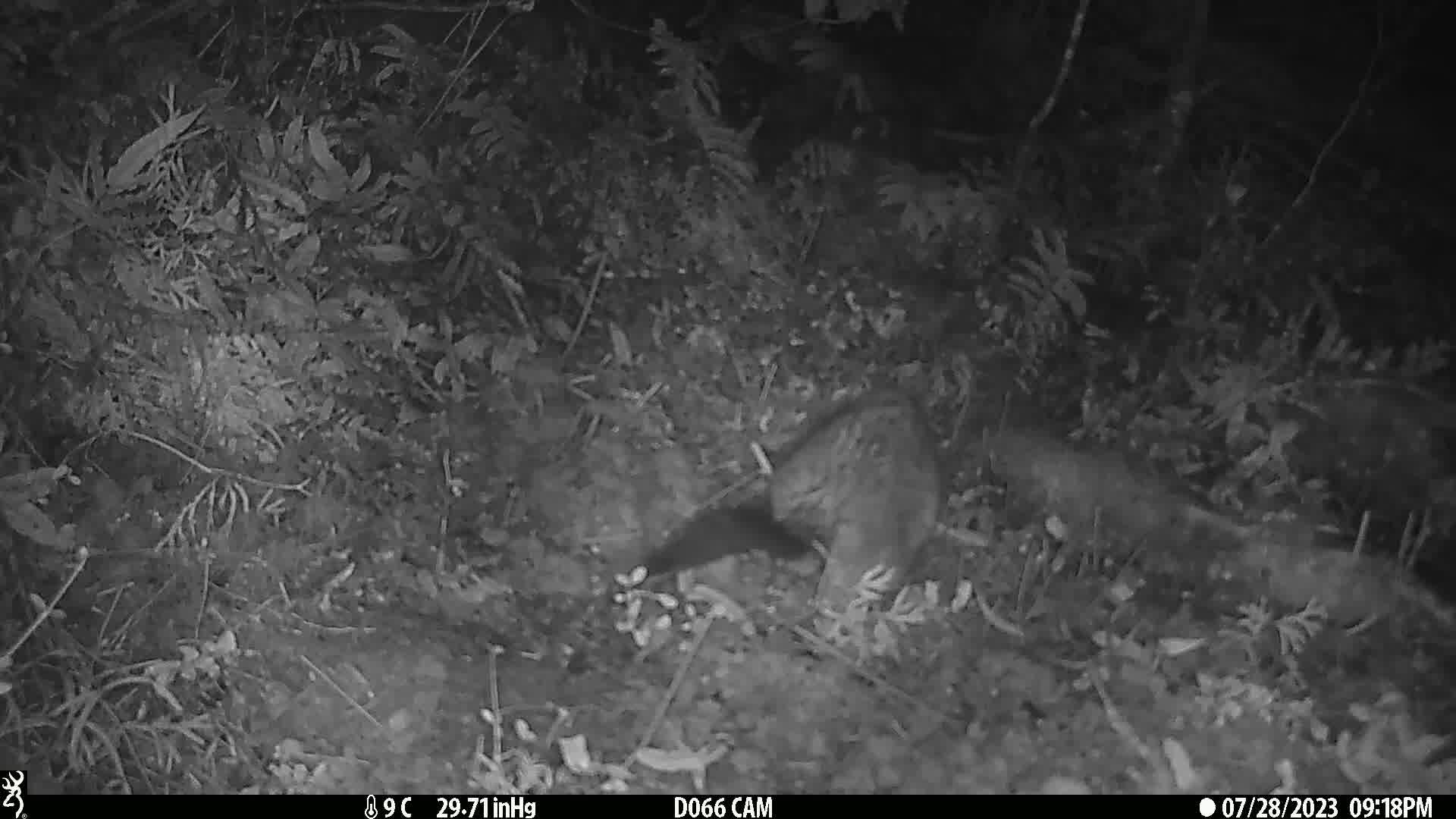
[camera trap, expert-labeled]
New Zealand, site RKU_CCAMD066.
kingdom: Animalia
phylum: Chordata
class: Mammalia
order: Diprotodontia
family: Phalangeridae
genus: Trichosurus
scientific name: Trichosurus vulpecula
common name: common brushtail possum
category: possum